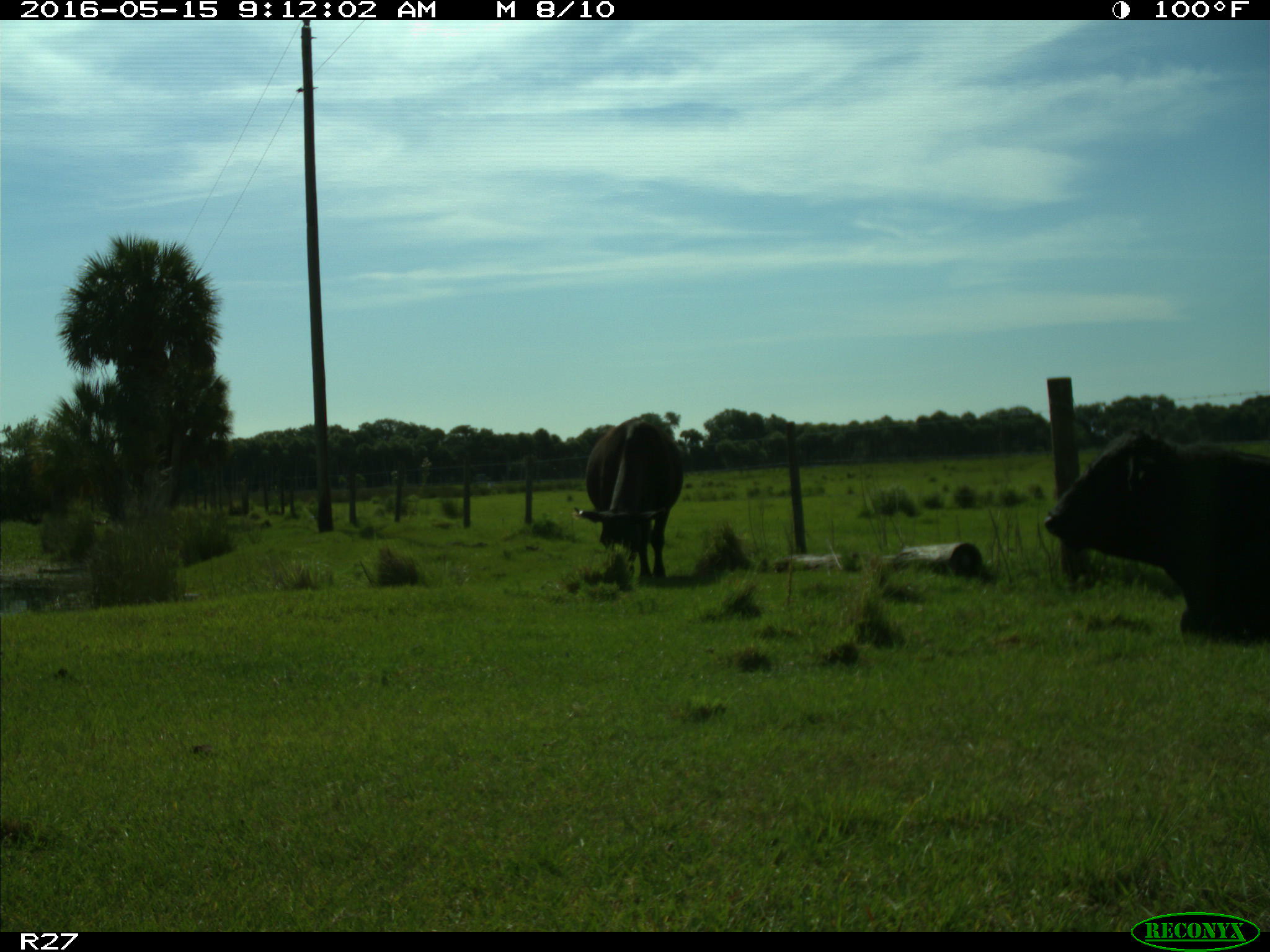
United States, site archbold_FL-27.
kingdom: Animalia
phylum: Chordata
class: Mammalia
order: Artiodactyla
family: Bovidae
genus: Bos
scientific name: Bos taurus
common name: domestic cow